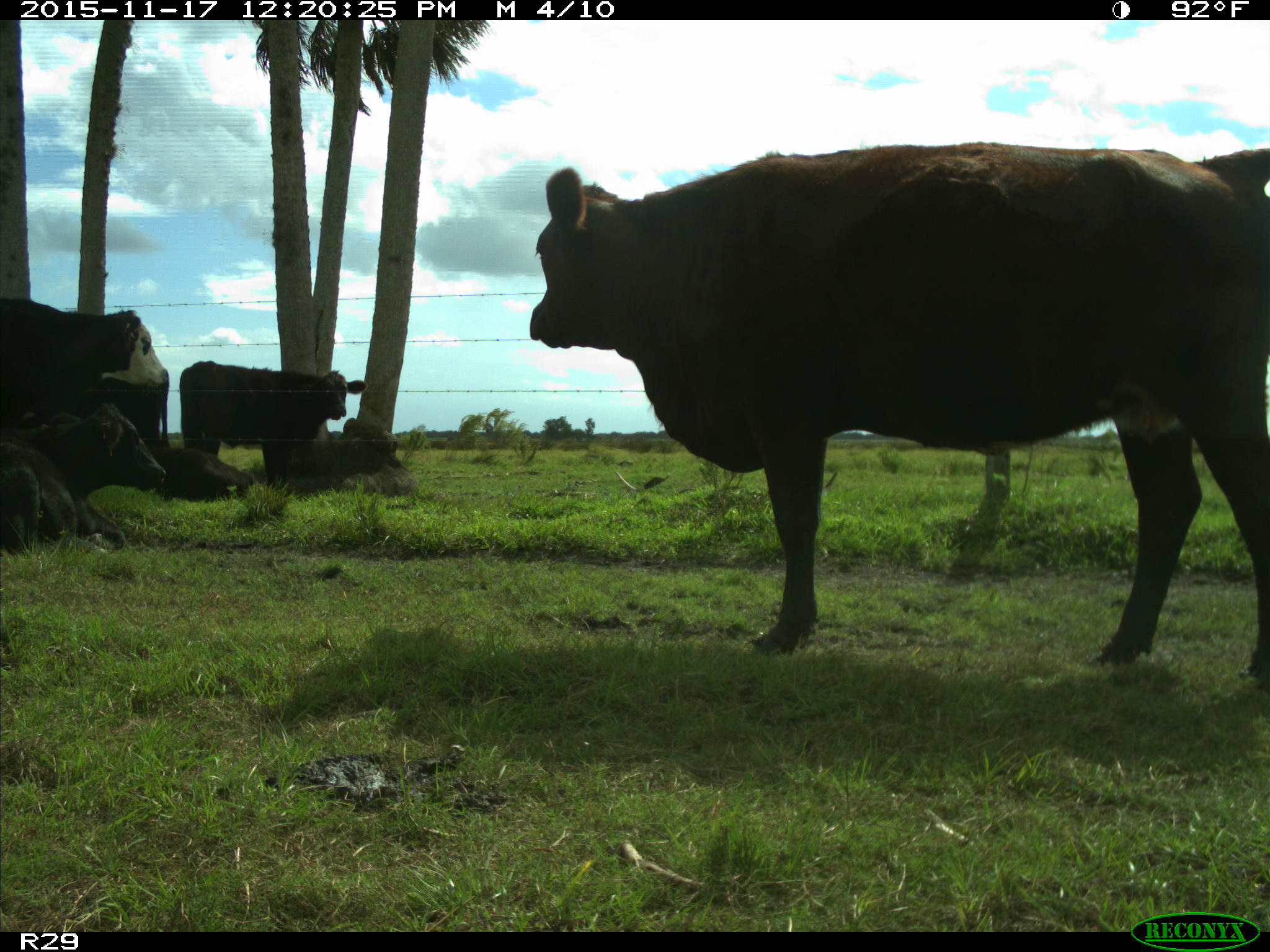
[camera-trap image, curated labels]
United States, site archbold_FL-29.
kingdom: Animalia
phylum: Chordata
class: Mammalia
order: Artiodactyla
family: Bovidae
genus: Bos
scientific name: Bos taurus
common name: domestic cow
Bos taurus (domestic cow).